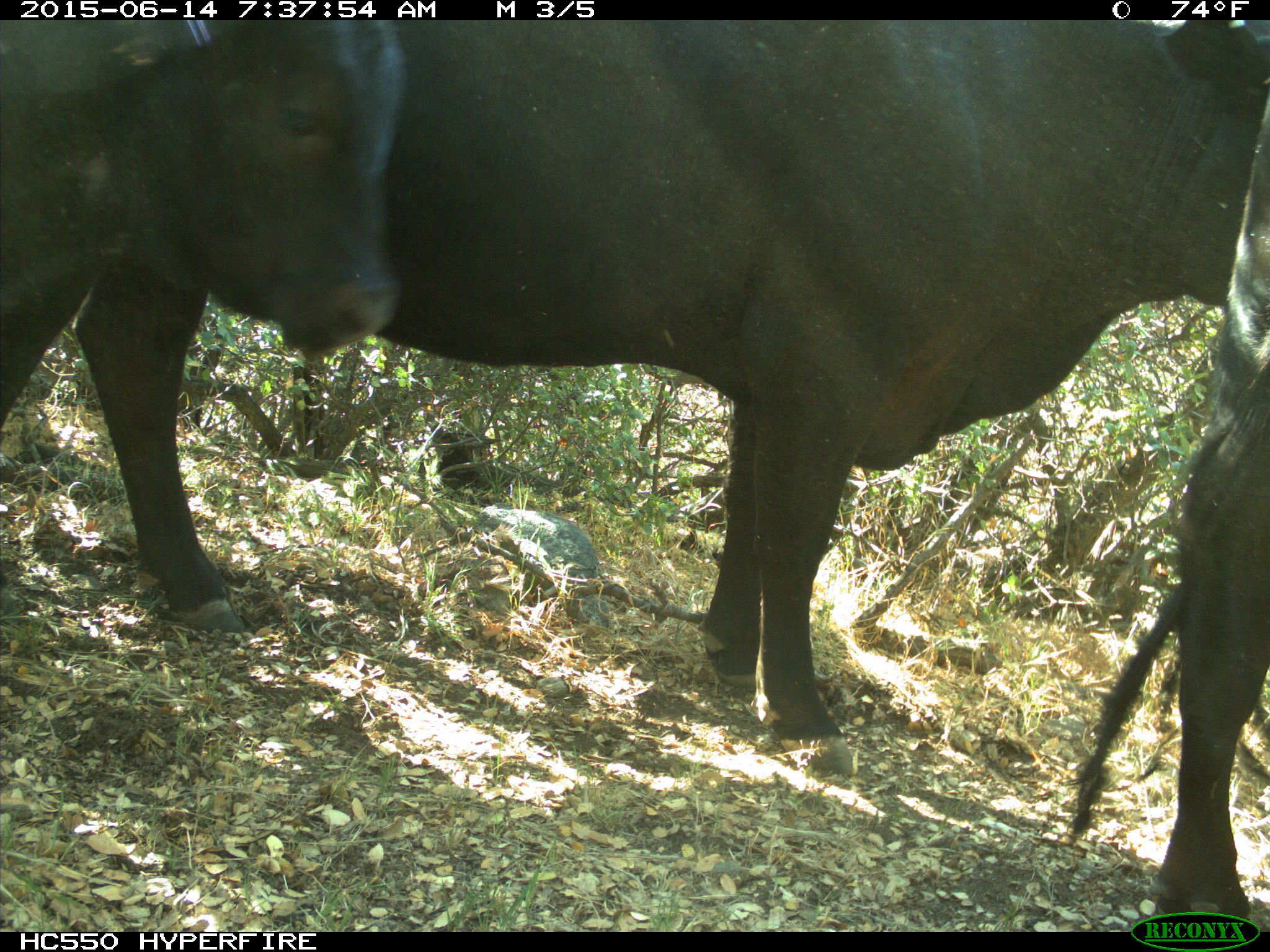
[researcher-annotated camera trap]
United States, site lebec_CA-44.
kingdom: Animalia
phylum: Chordata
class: Mammalia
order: Artiodactyla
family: Bovidae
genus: Bos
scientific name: Bos taurus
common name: domestic cow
Bos taurus (domestic cow).